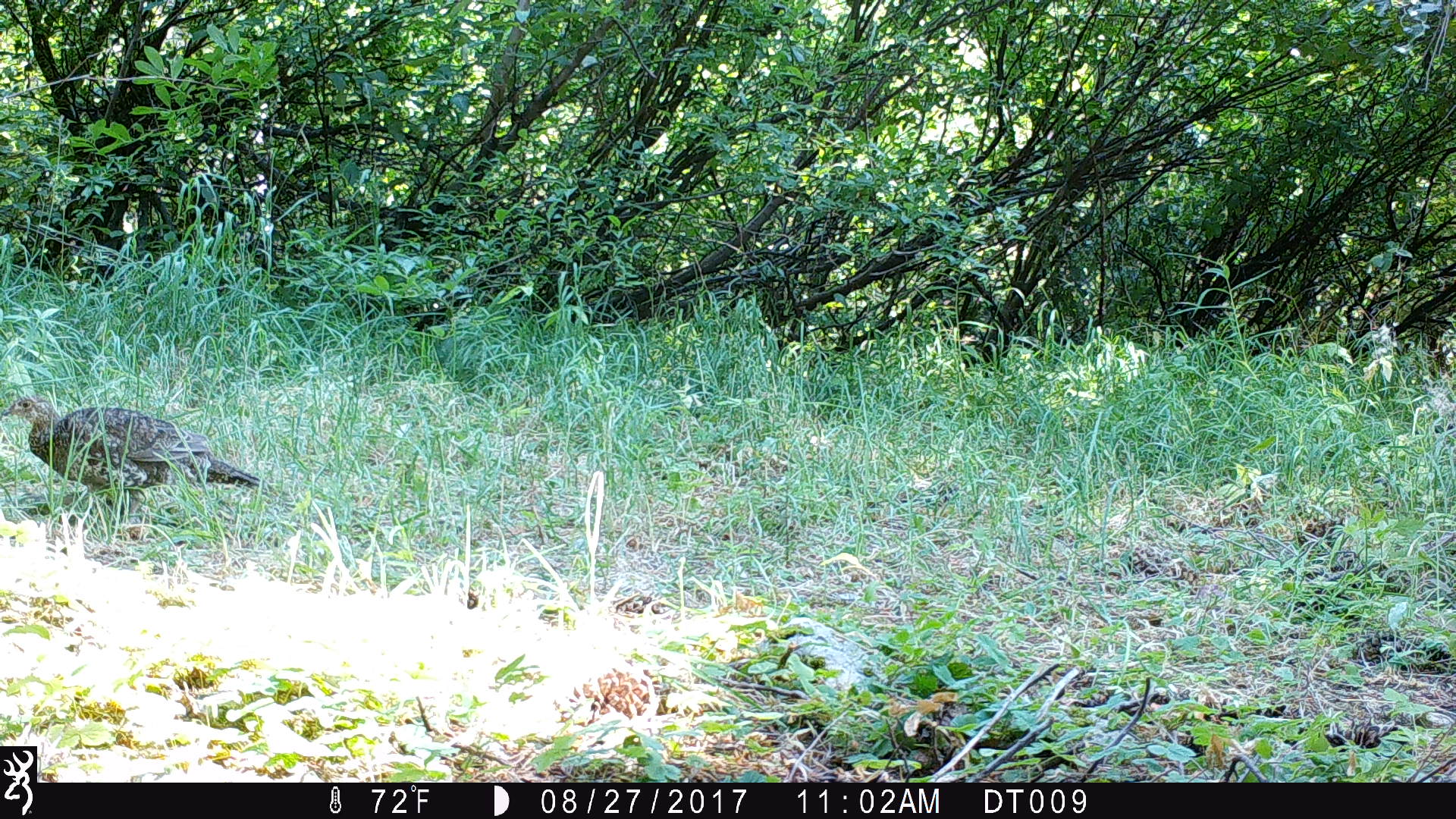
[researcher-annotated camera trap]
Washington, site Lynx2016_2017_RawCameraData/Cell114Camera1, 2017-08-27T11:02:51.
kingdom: Animalia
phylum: Chordata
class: Aves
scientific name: Aves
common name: birds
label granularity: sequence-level